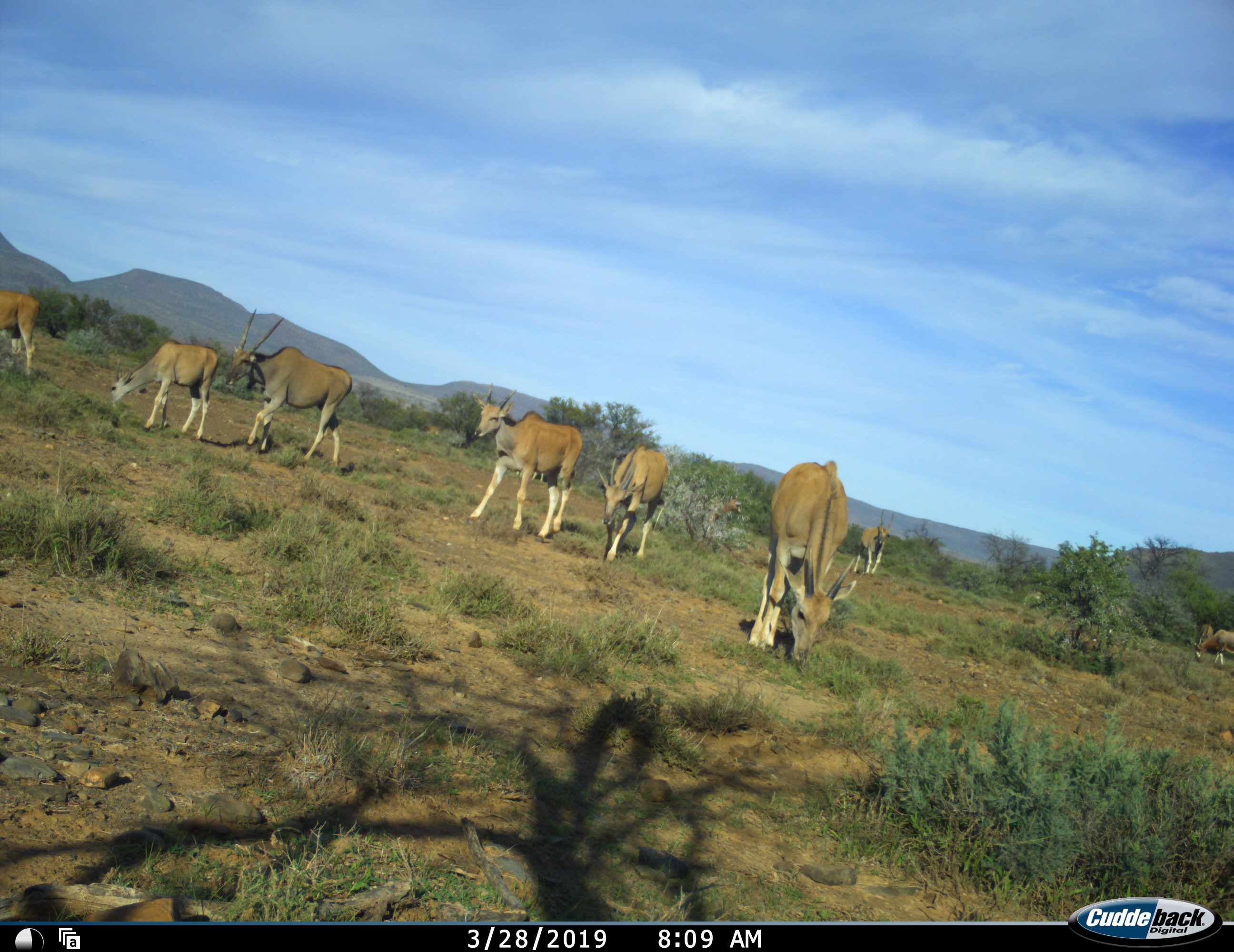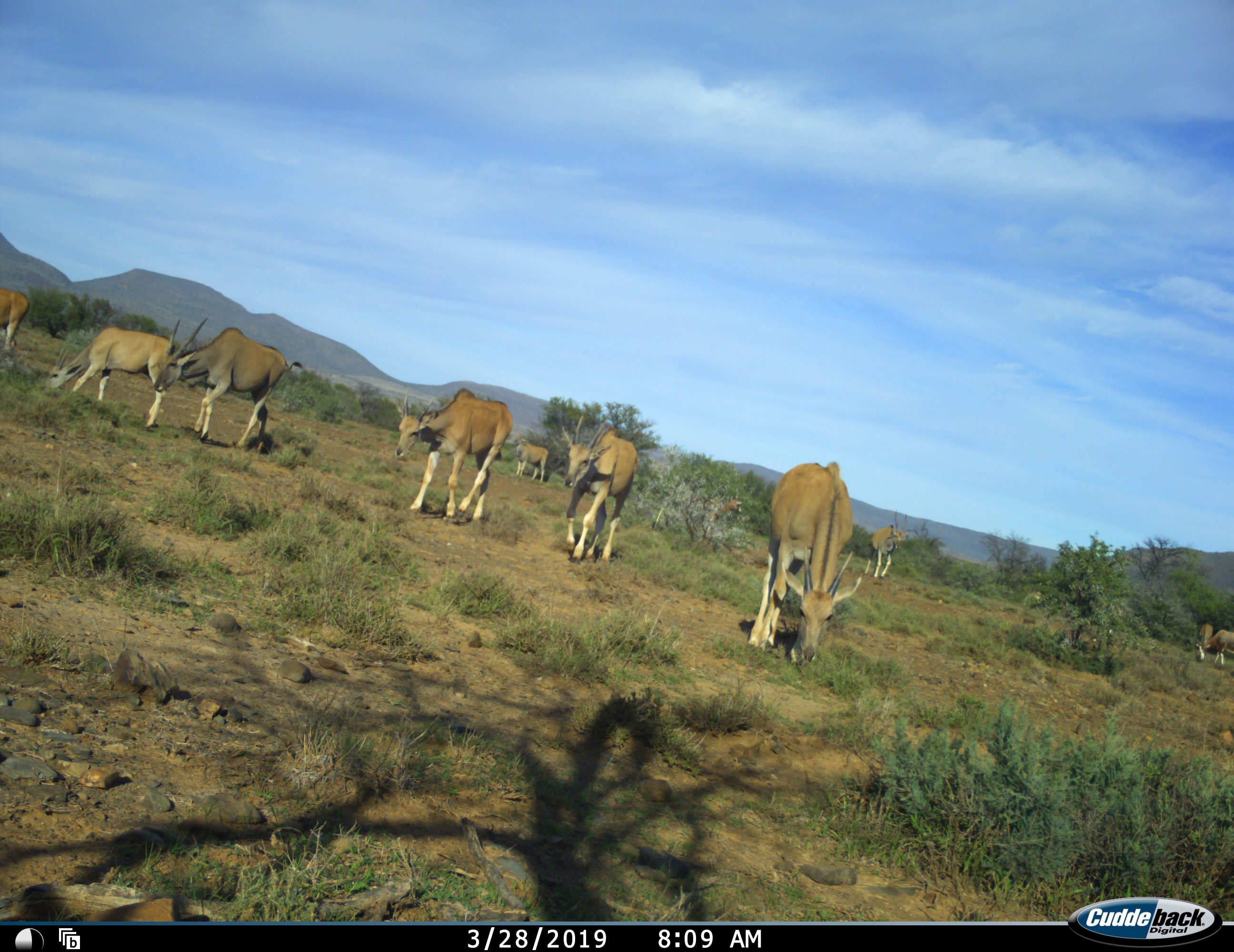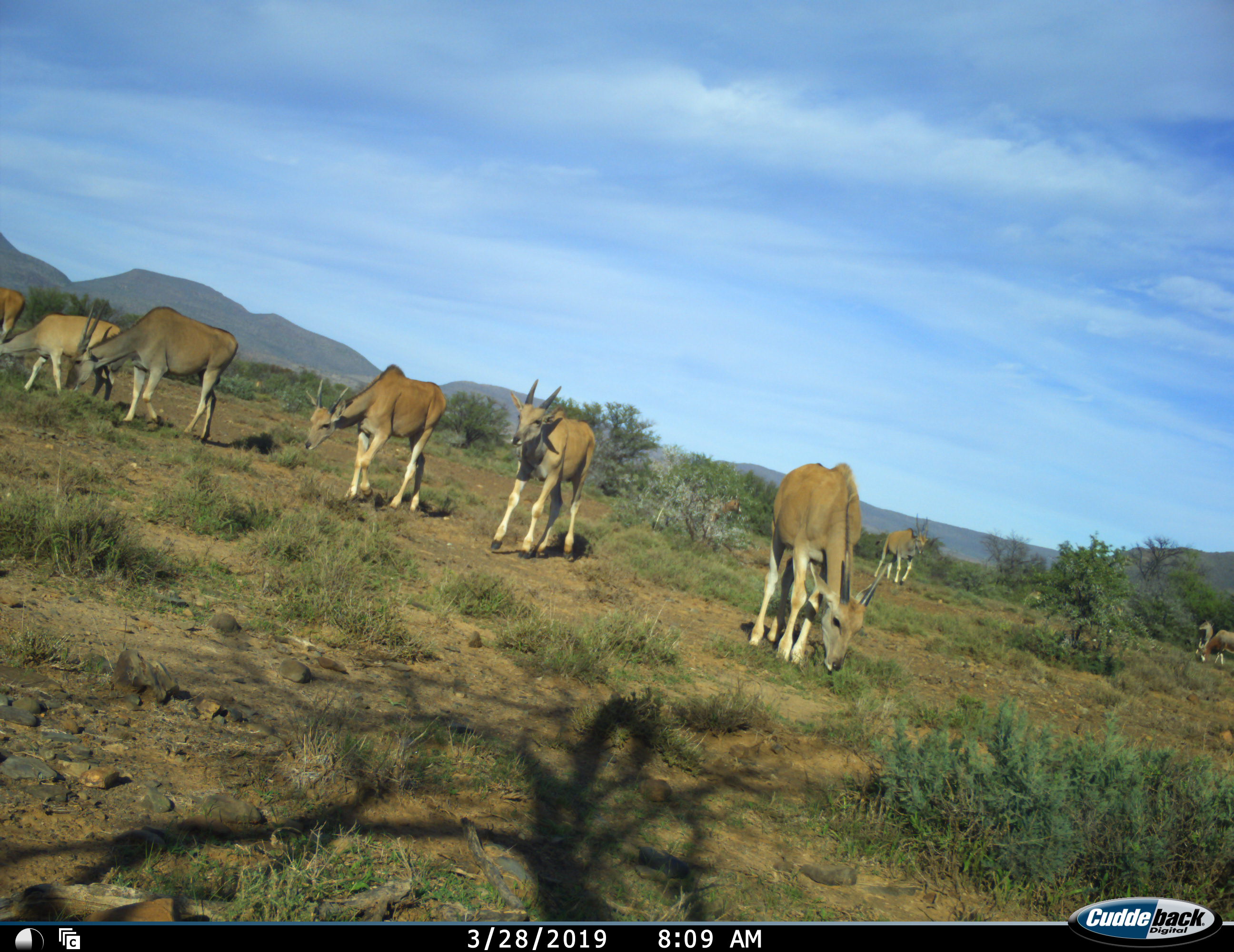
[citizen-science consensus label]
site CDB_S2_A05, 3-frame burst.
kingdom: Animalia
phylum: Chordata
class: Mammalia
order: Artiodactyla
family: Bovidae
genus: Tragelaphus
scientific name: Tragelaphus oryx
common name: eland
Eland (Tragelaphus oryx), count 10. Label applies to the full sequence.